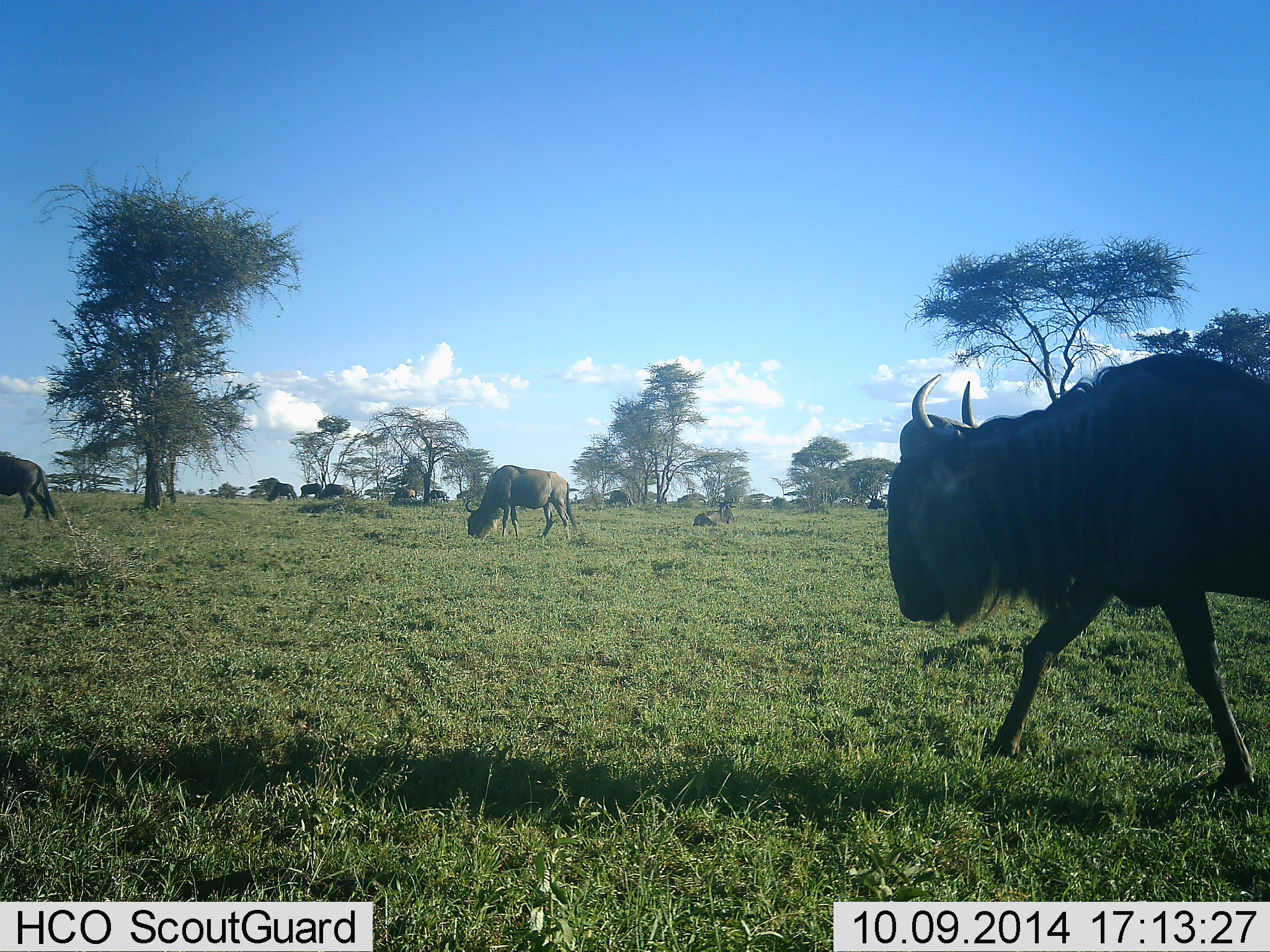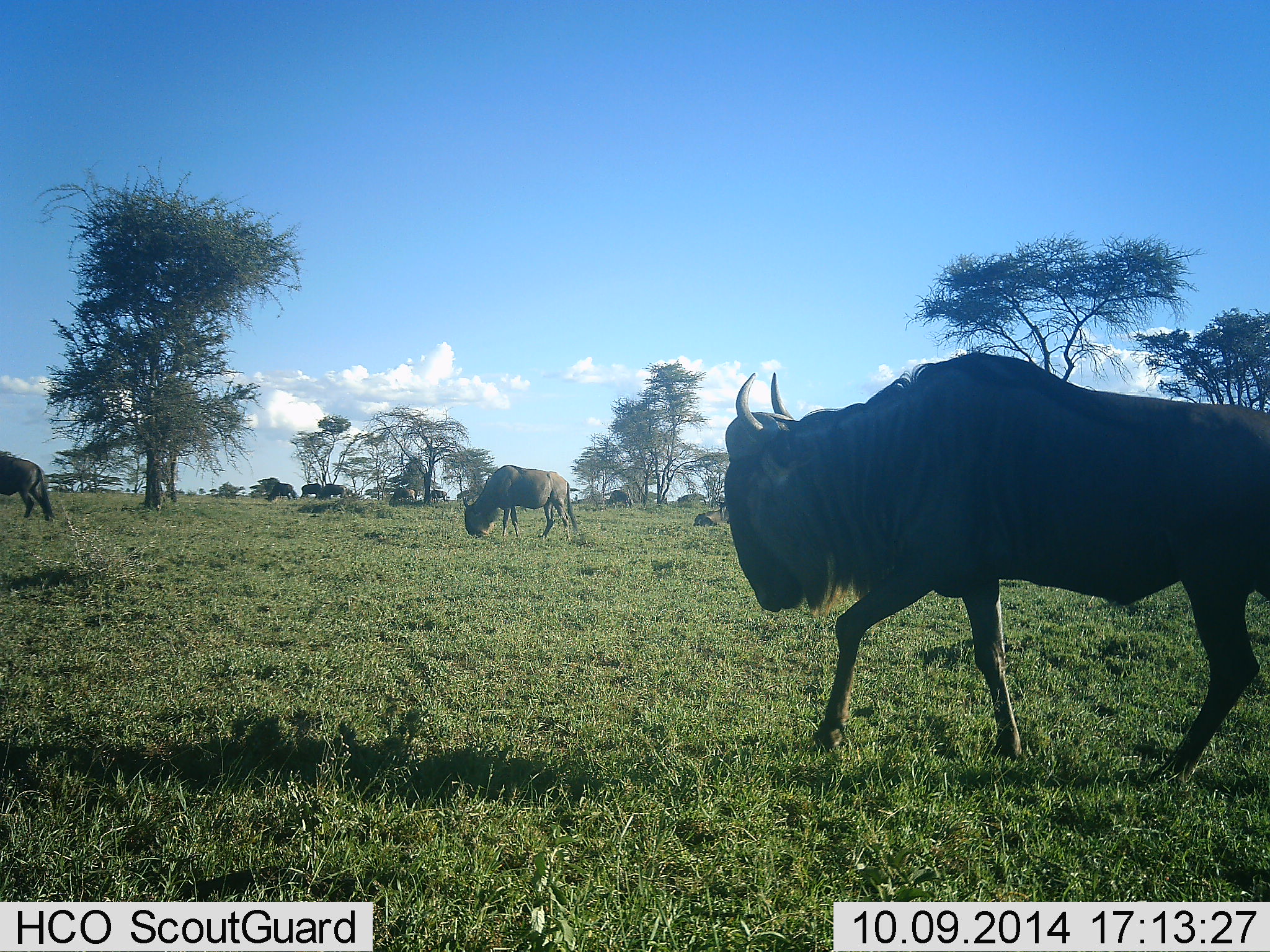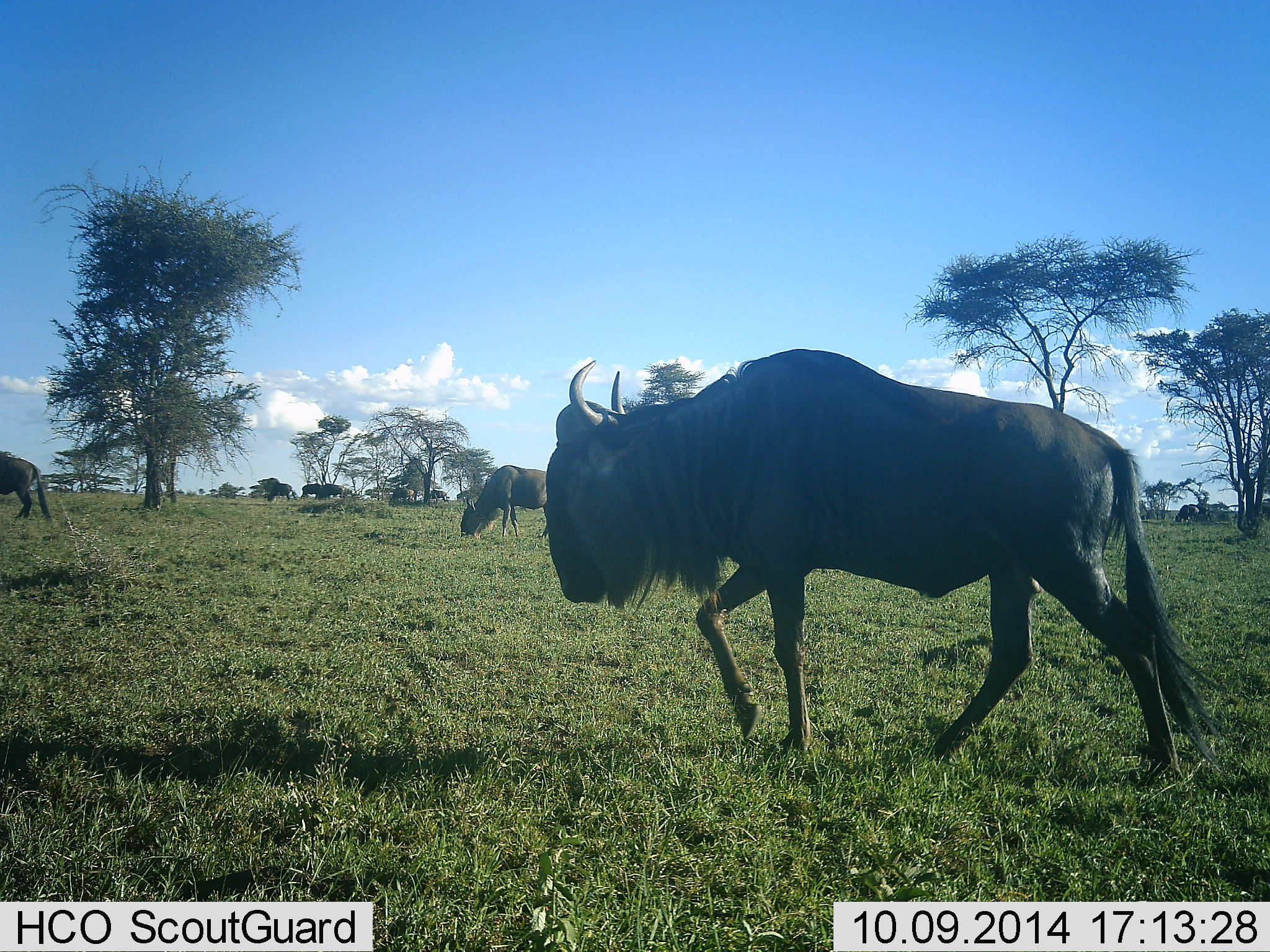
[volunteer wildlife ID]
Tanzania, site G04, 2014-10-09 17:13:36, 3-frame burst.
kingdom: Animalia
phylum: Chordata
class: Mammalia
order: Artiodactyla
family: Bovidae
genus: Connochaetes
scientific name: Connochaetes taurinus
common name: blue wildebeest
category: wildebeest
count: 11-50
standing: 40%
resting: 30%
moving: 100%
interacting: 0%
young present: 0%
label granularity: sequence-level